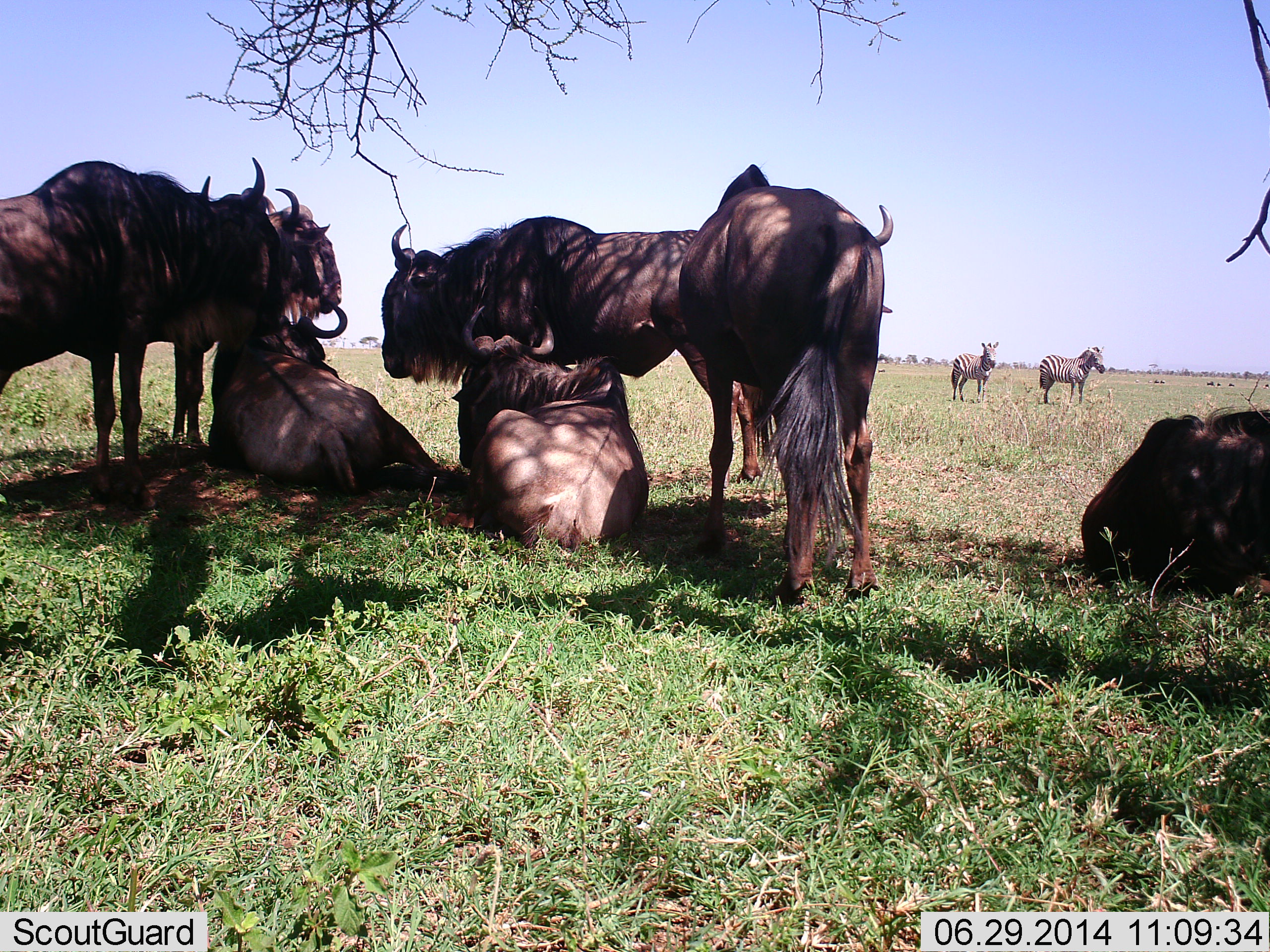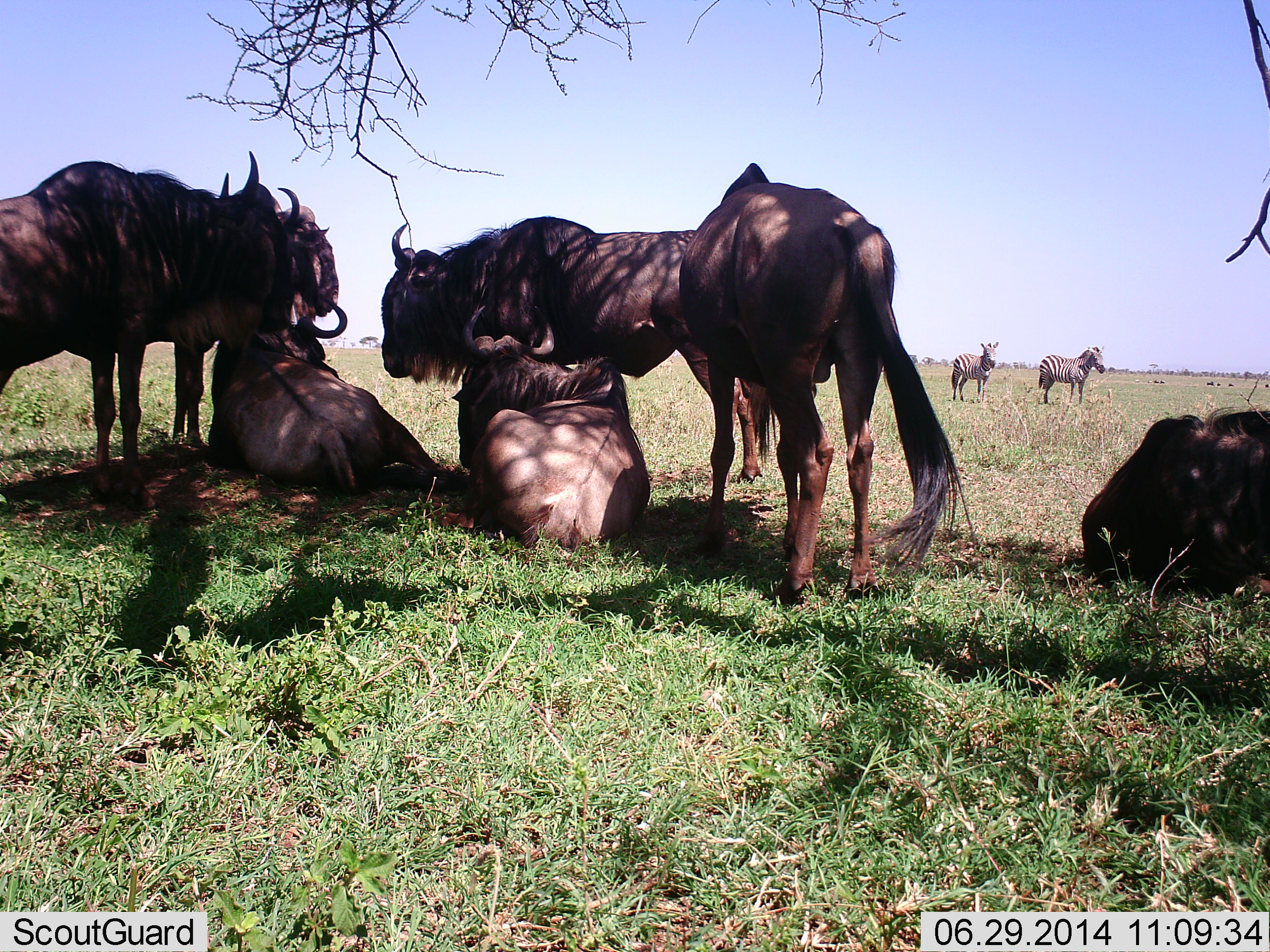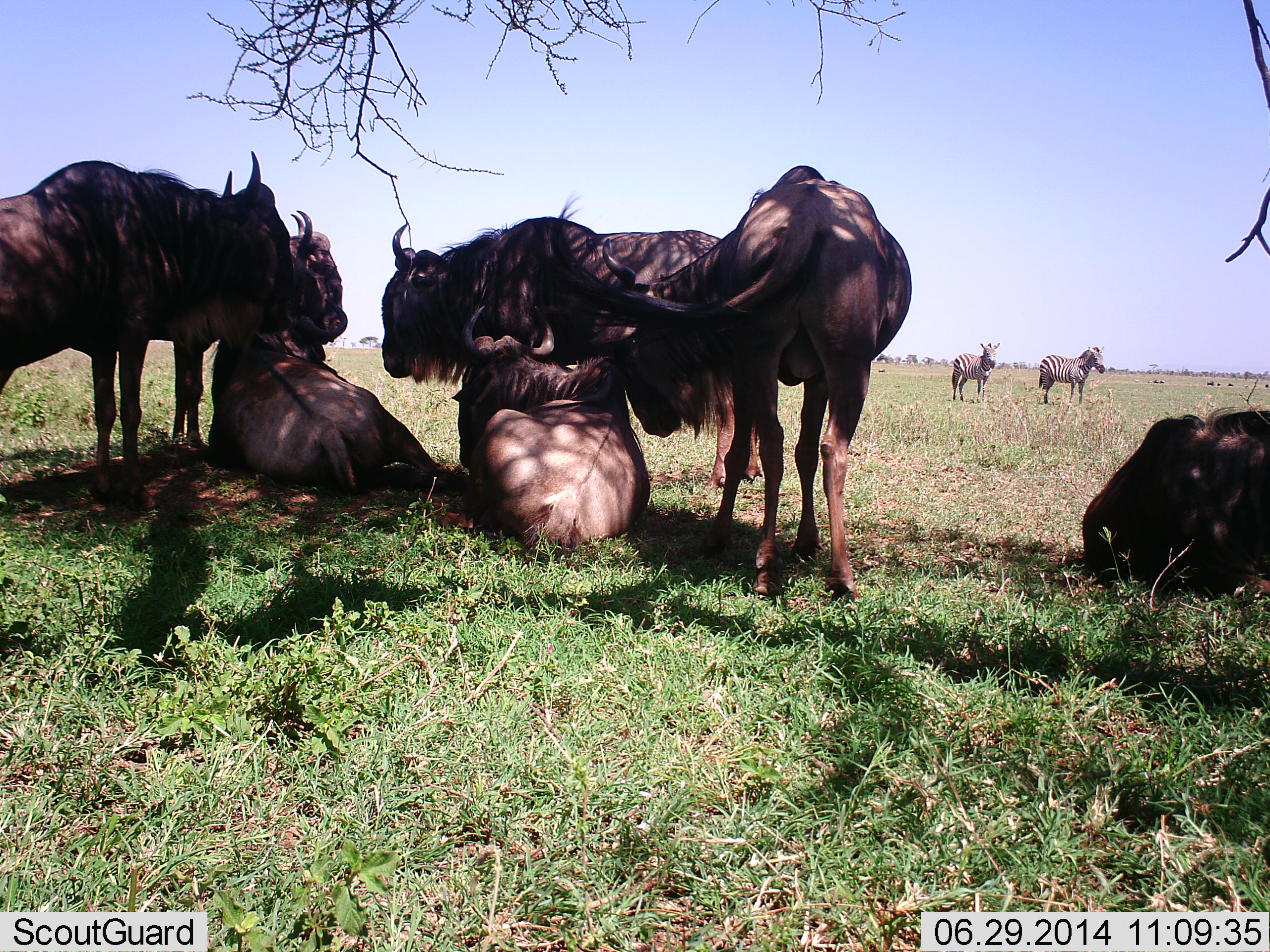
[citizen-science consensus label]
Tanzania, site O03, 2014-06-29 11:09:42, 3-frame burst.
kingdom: Animalia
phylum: Chordata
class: Mammalia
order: Artiodactyla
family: Bovidae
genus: Connochaetes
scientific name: Connochaetes taurinus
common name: blue wildebeest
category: wildebeest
Wildebeest (blue wildebeest) (Connochaetes taurinus), count 7. Behavior (volunteer vote fractions): standing 75%, resting 92%, moving 8%, interacting 17%. Young present (vote fraction): 0%. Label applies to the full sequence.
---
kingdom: Animalia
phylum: Chordata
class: Mammalia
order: Perissodactyla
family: Equidae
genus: Equus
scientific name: Equus quagga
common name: plains zebra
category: zebra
Zebra (plains zebra) (Equus quagga), count 2. Behavior (volunteer vote fractions): standing 100%, resting 0%, moving 0%, interacting 0%. Young present (vote fraction): 0%. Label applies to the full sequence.